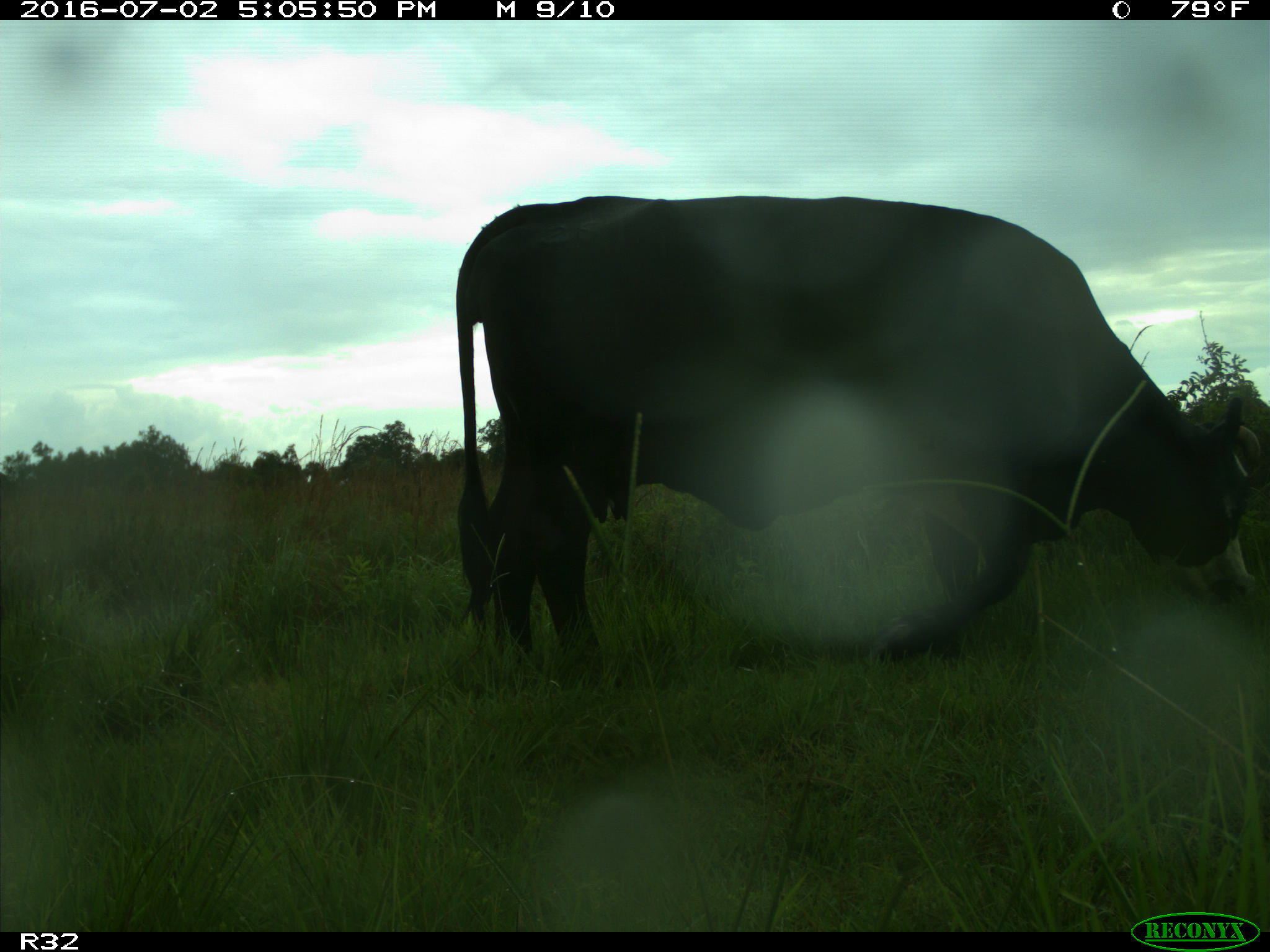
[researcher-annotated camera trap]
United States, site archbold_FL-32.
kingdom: Animalia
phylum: Chordata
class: Mammalia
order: Artiodactyla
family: Bovidae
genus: Bos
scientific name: Bos taurus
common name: domestic cow